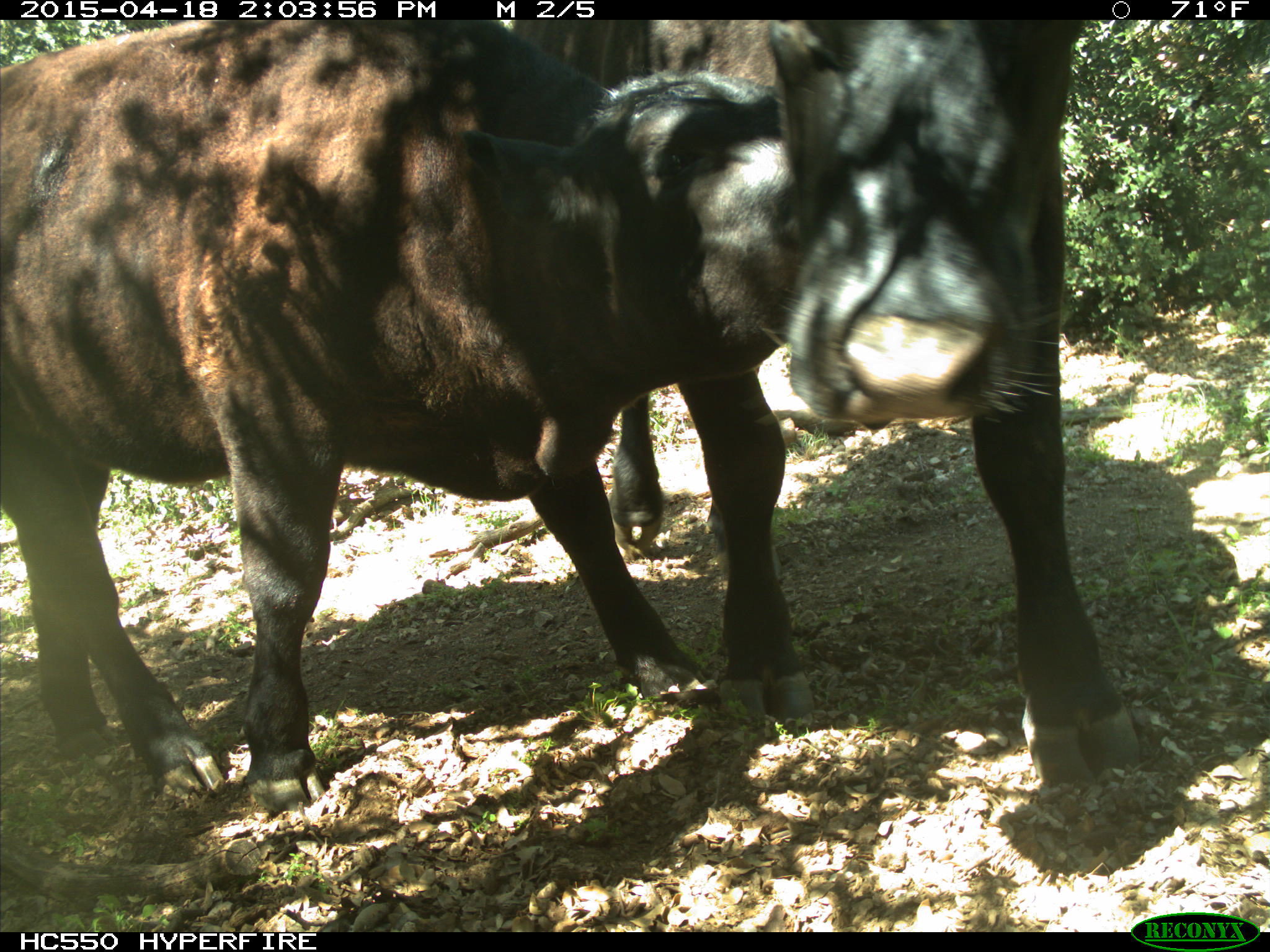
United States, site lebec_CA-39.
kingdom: Animalia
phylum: Chordata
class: Mammalia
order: Artiodactyla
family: Bovidae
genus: Bos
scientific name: Bos taurus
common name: domestic cow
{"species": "Bos taurus (domestic cow)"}